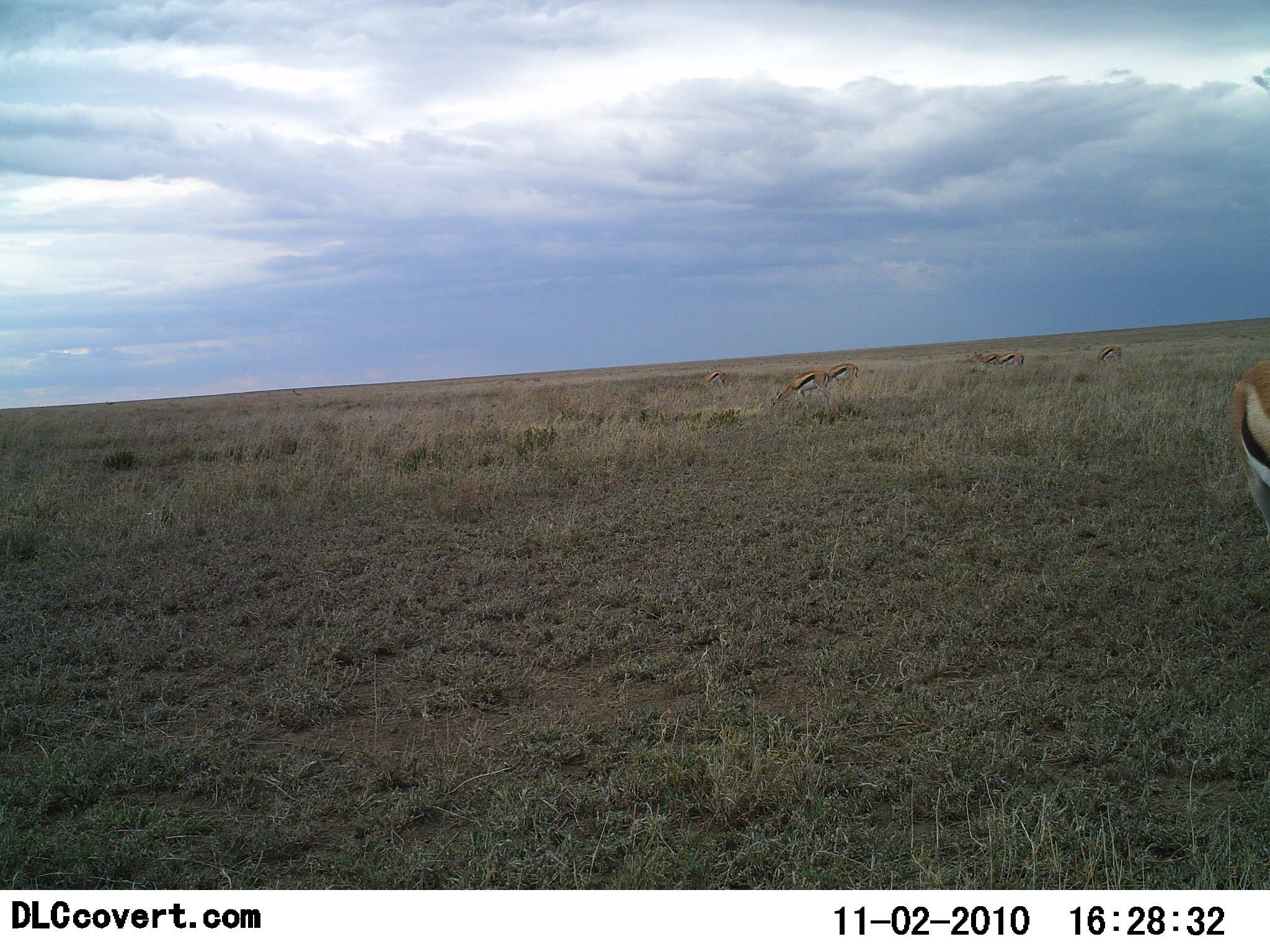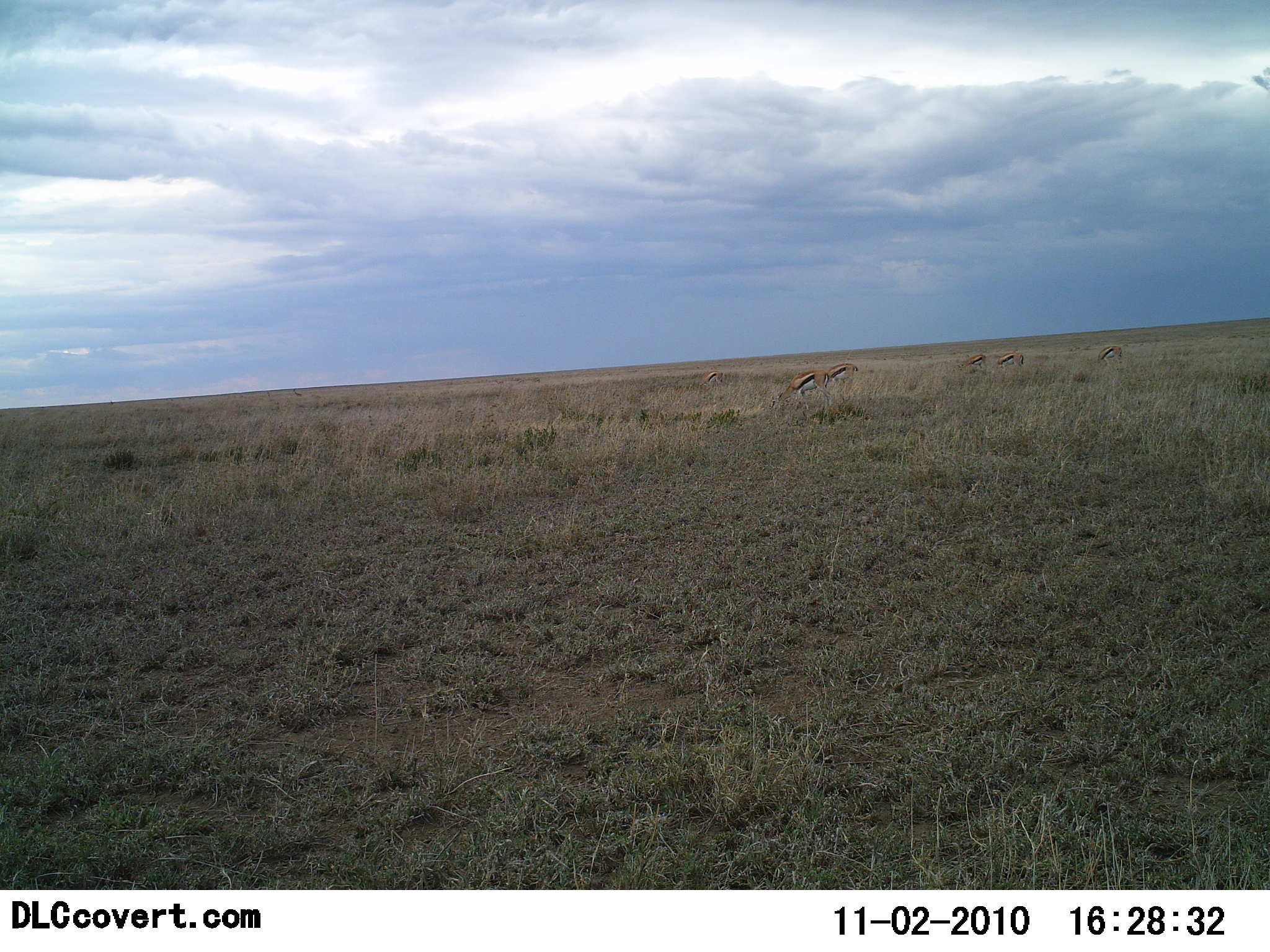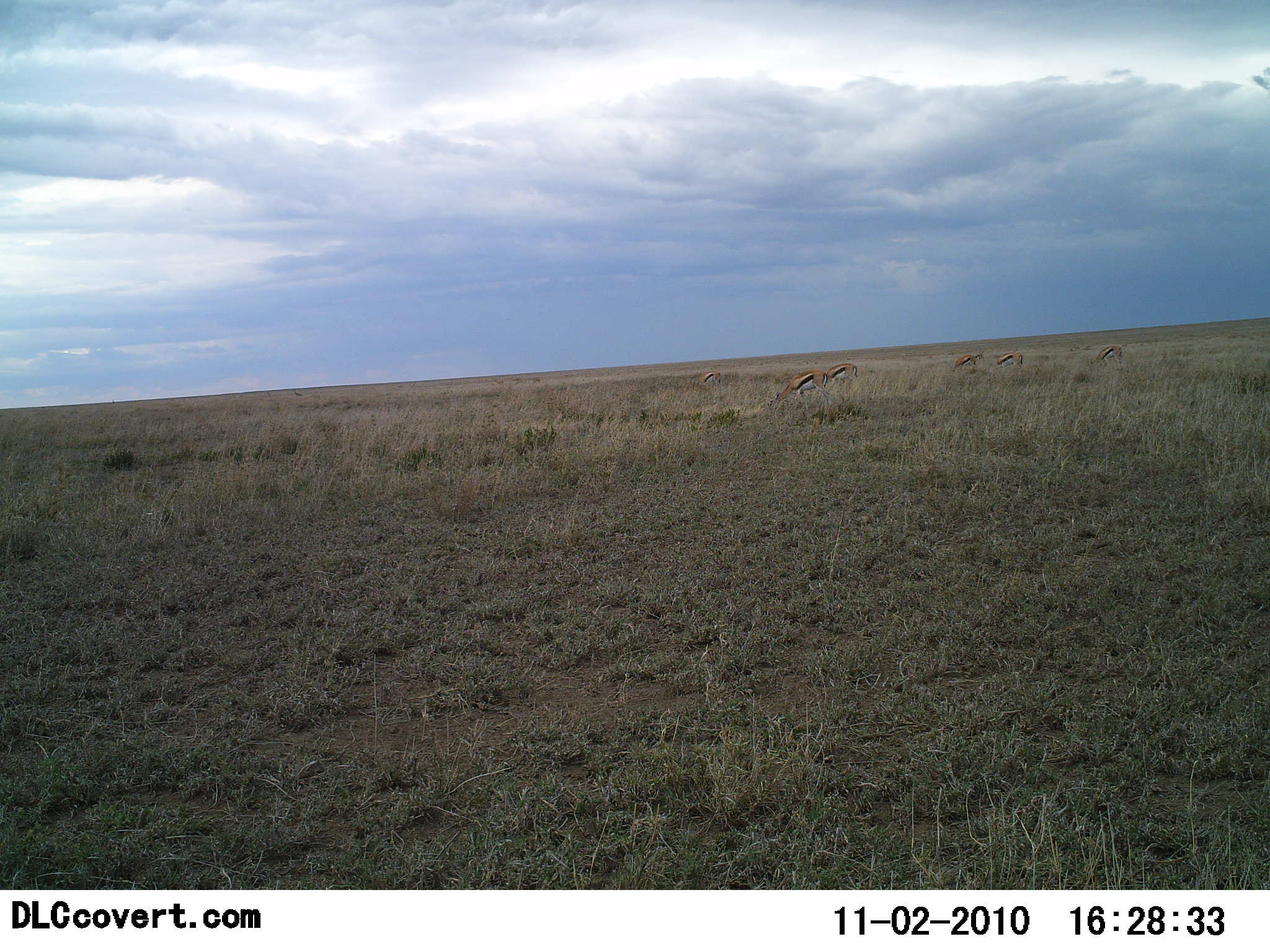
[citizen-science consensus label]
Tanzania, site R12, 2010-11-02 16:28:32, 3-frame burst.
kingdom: Animalia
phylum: Chordata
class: Mammalia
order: Artiodactyla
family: Bovidae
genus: Eudorcas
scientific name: Eudorcas thomsonii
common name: thomson's gazelle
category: gazellethomsons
Gazellethomsons (thomson's gazelle) (Eudorcas thomsonii), count 6. Behavior (volunteer vote fractions): standing 46%, resting 0%, moving 46%, interacting 0%. Young present (vote fraction): 0%. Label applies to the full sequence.